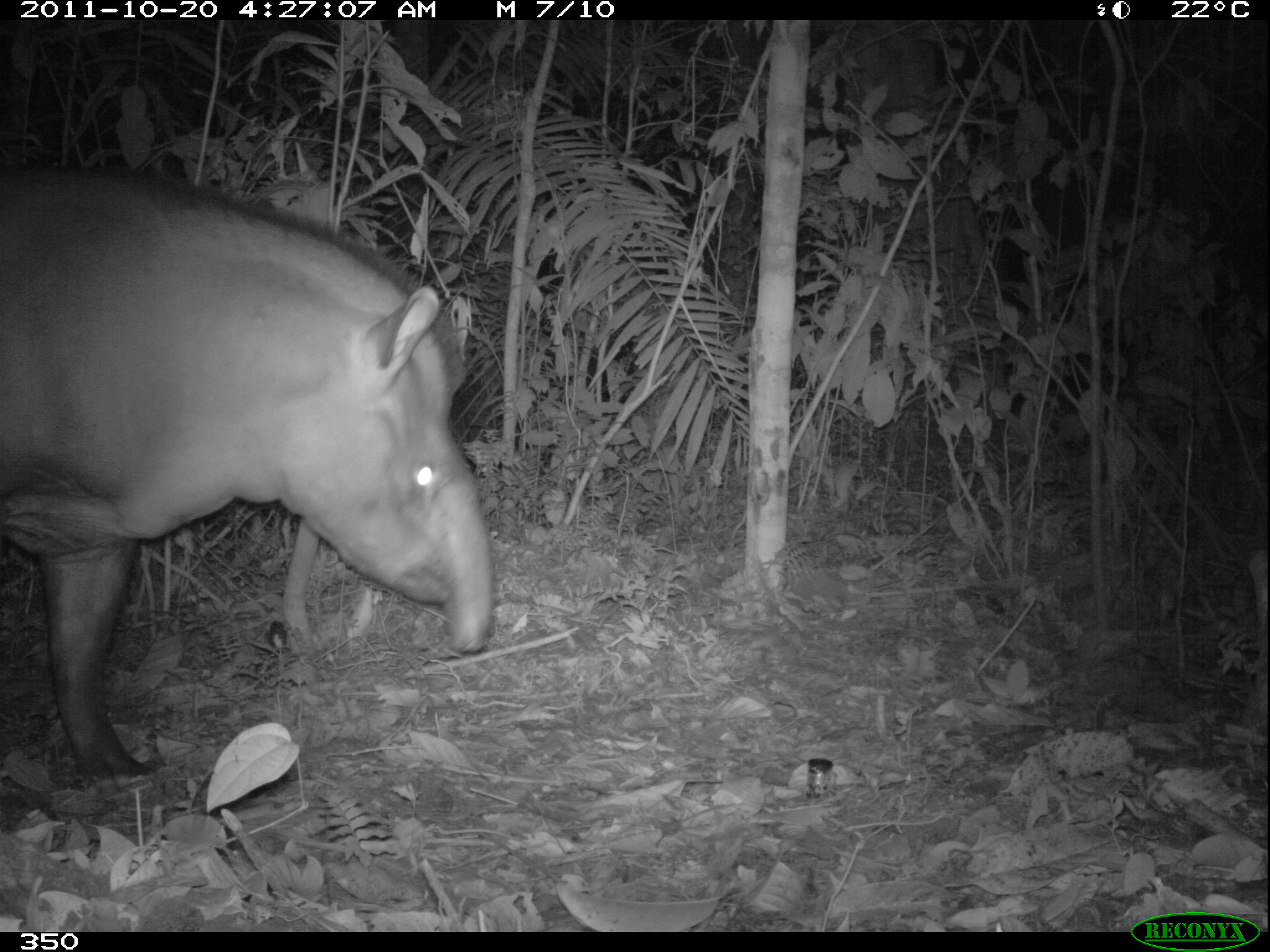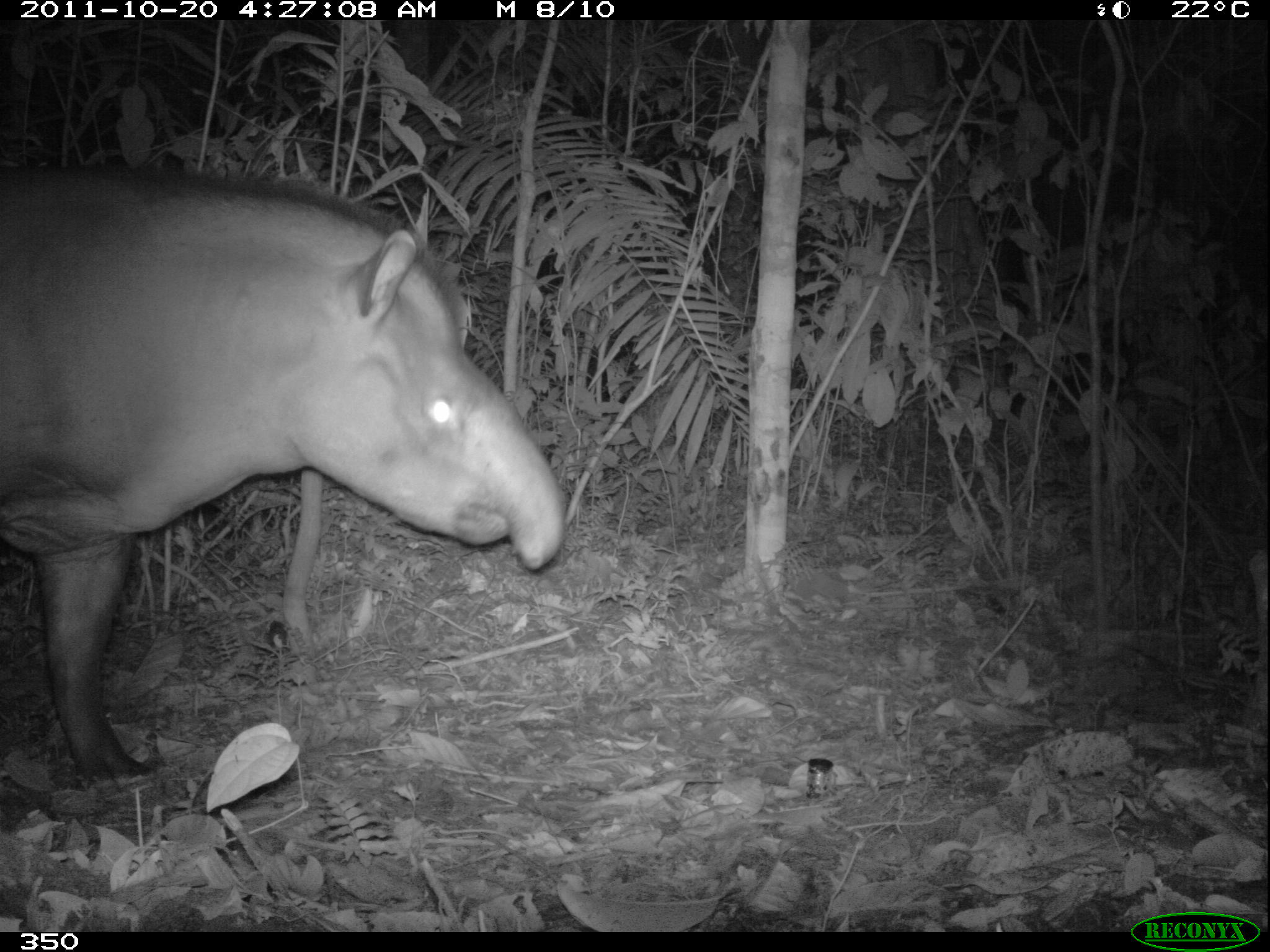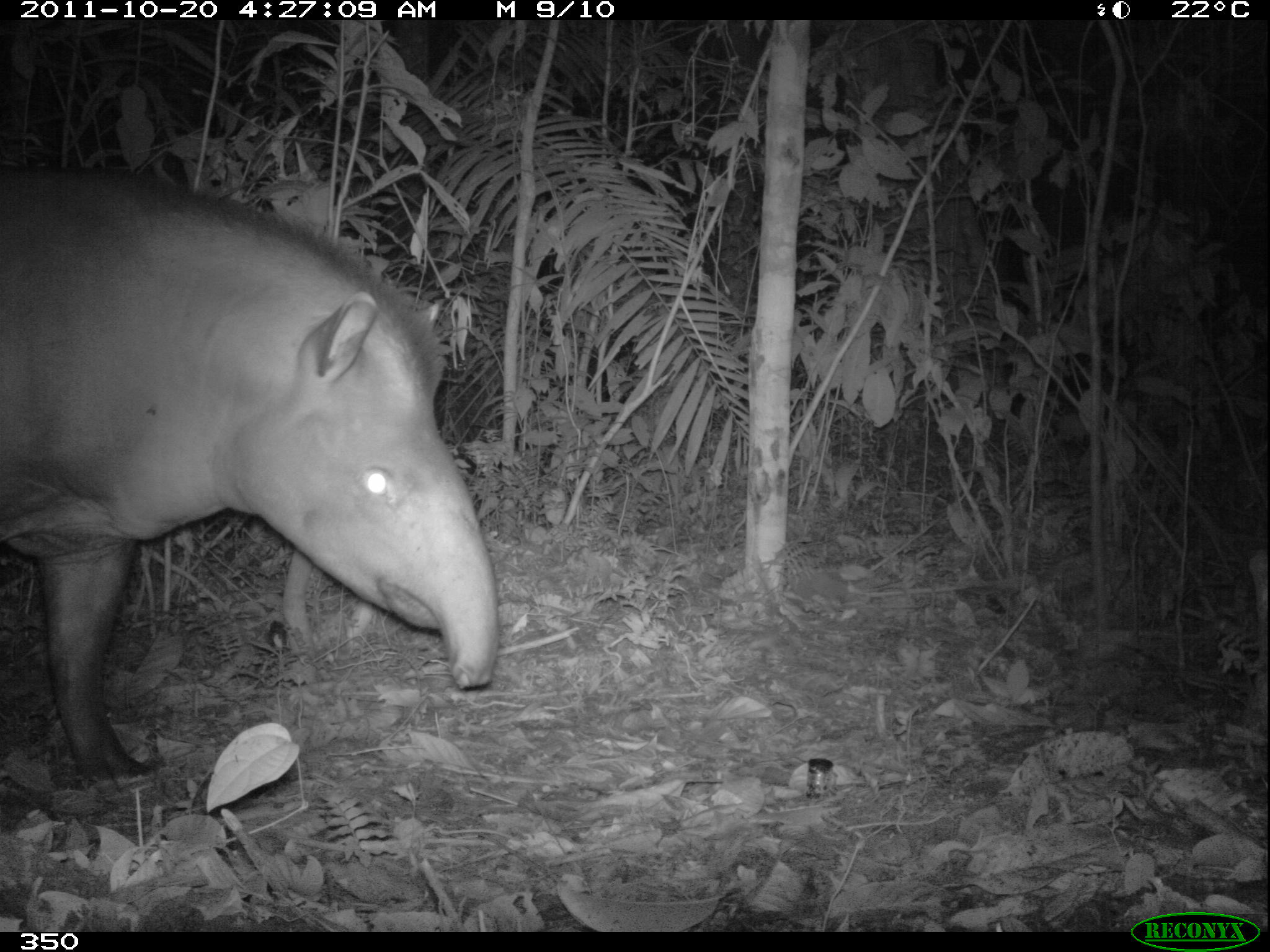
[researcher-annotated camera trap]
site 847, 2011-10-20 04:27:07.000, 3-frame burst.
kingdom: Animalia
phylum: Chordata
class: Mammalia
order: Perissodactyla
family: Tapiridae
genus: Tapirus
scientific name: Tapirus terrestris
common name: south american tapir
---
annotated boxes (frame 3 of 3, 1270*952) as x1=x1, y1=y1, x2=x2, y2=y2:
tapirus terrestris: x1=1, y1=163, x2=499, y2=801